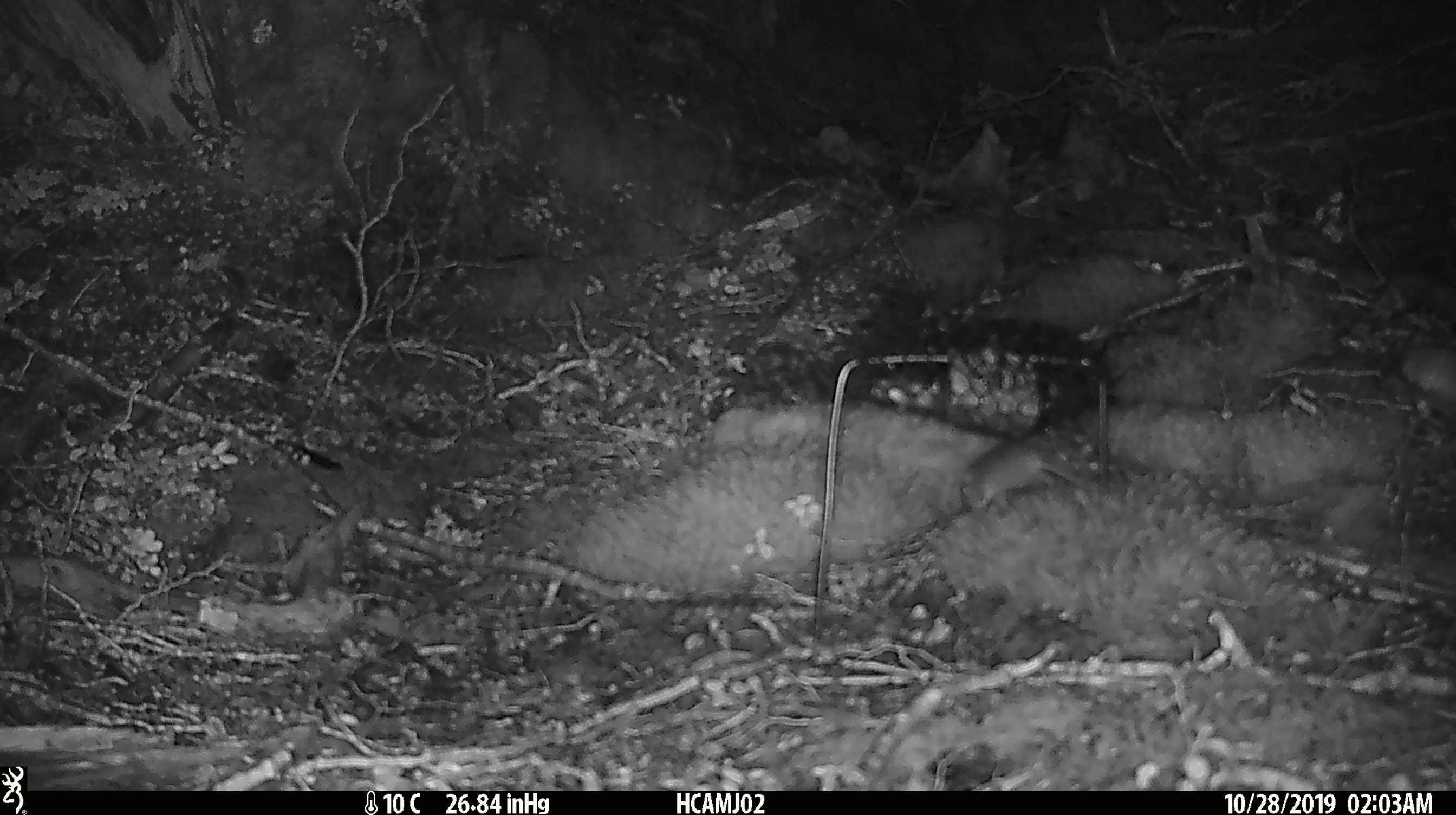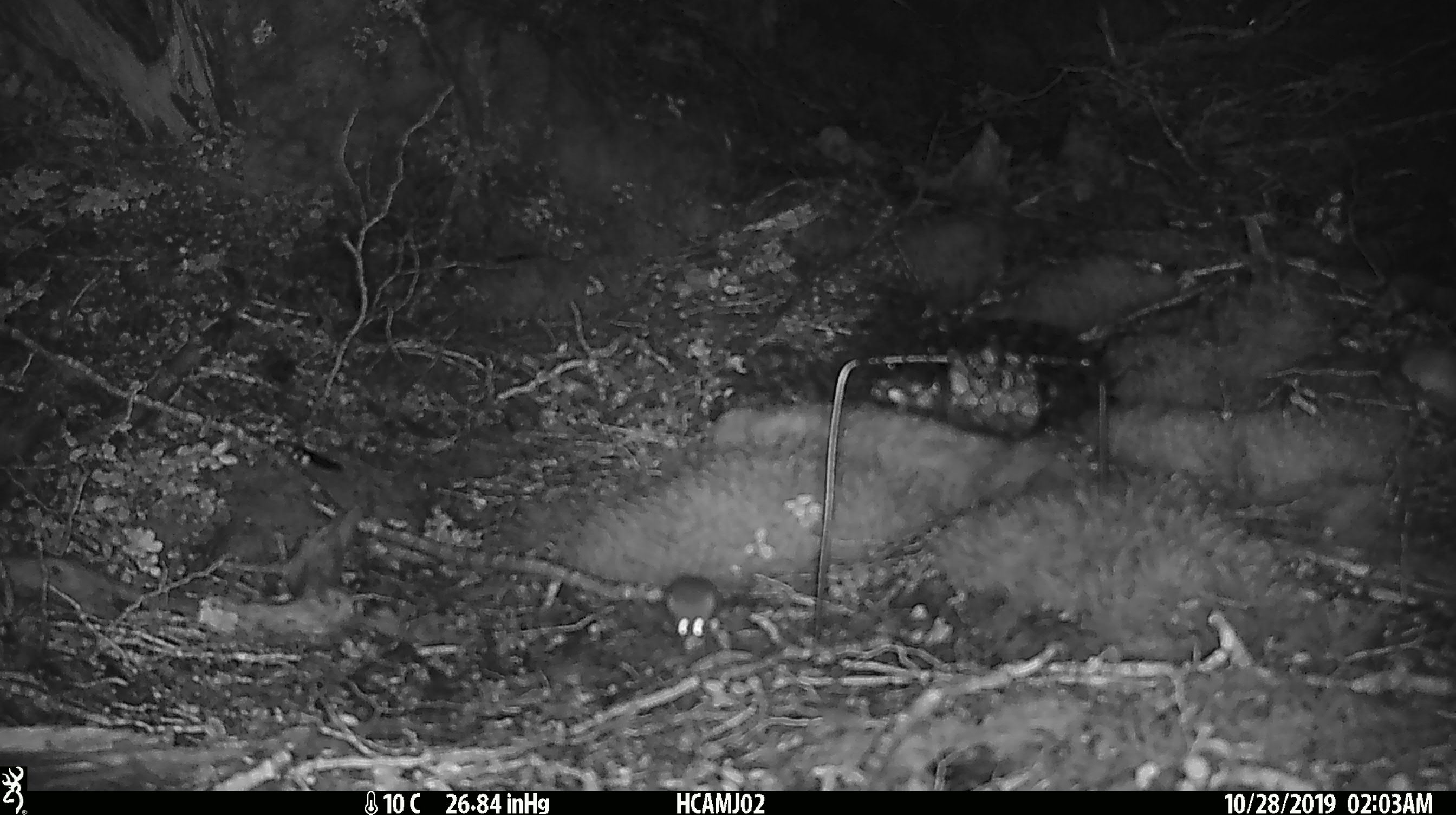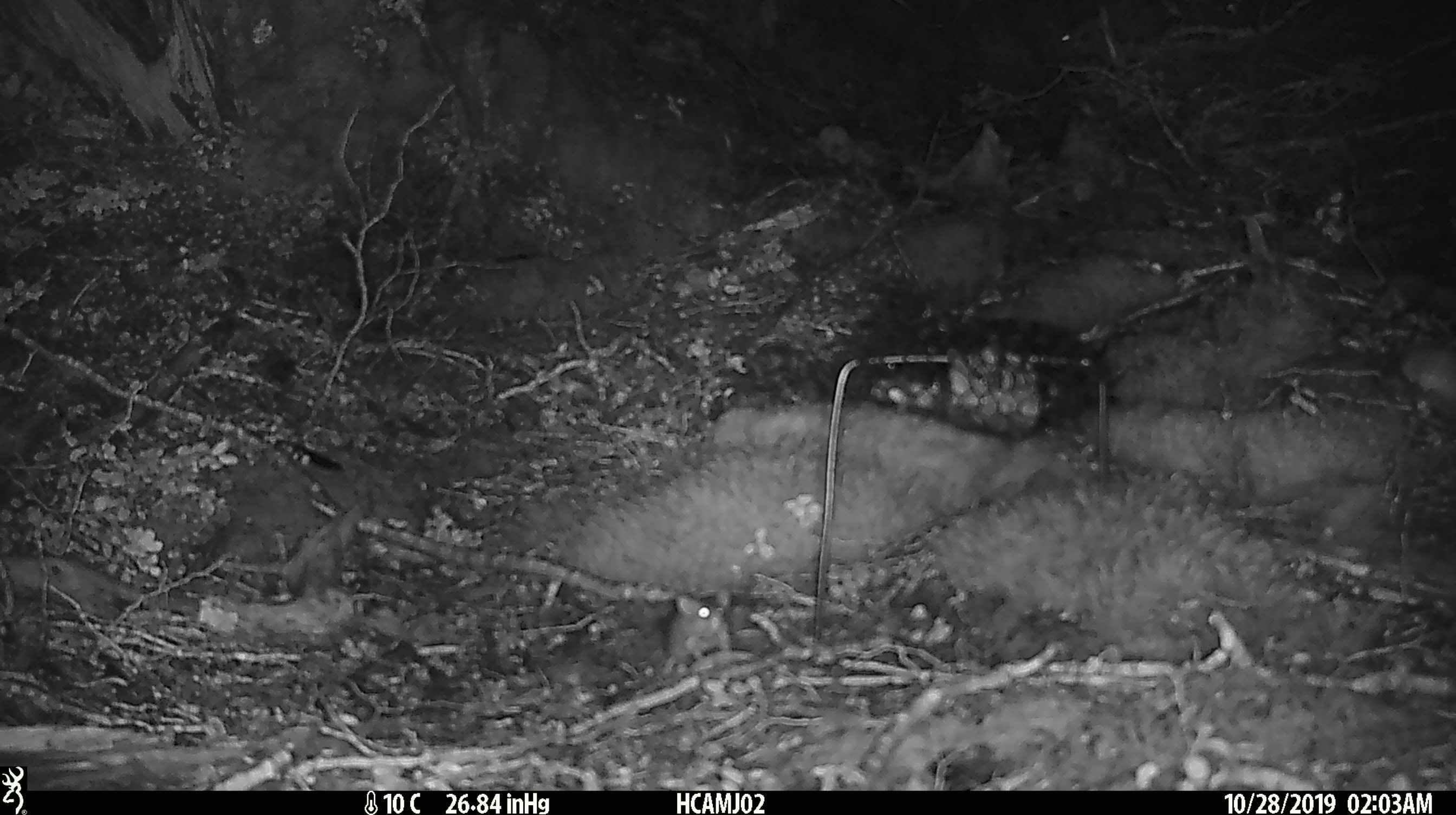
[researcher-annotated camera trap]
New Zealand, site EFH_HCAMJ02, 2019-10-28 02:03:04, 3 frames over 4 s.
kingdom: Animalia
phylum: Chordata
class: Mammalia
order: Rodentia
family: Muridae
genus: Mus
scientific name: Mus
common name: mouse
Mouse (Mus).